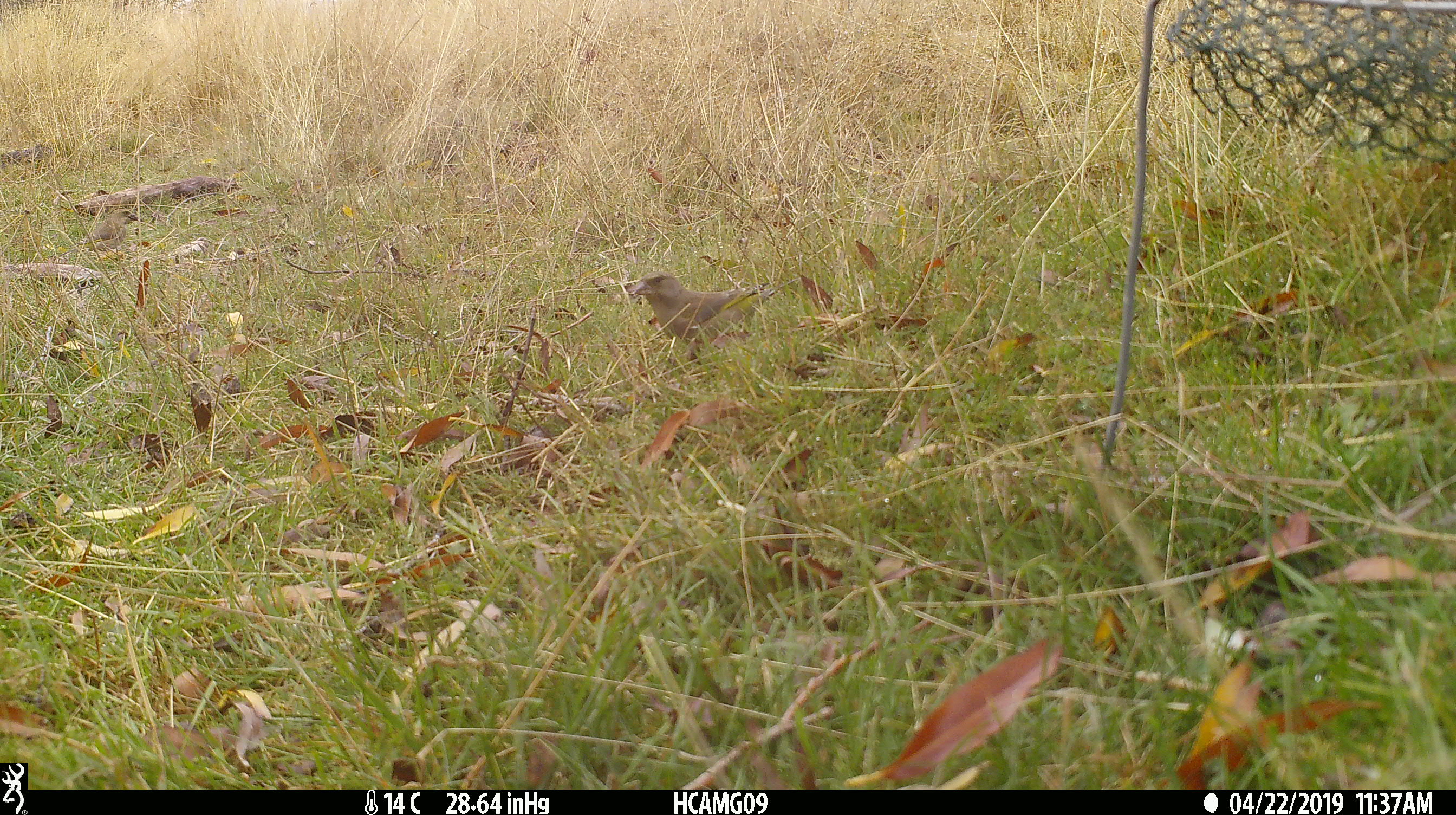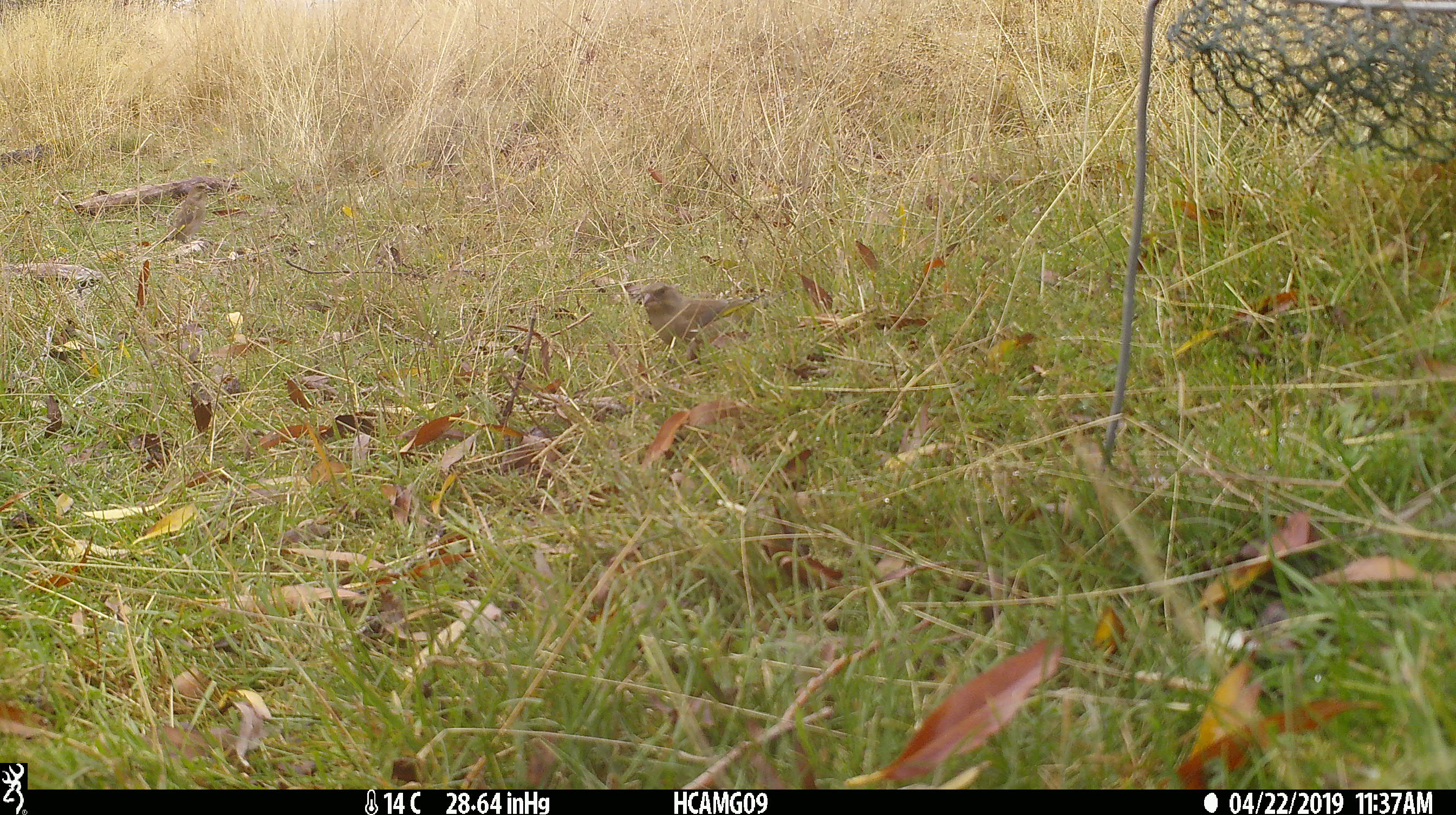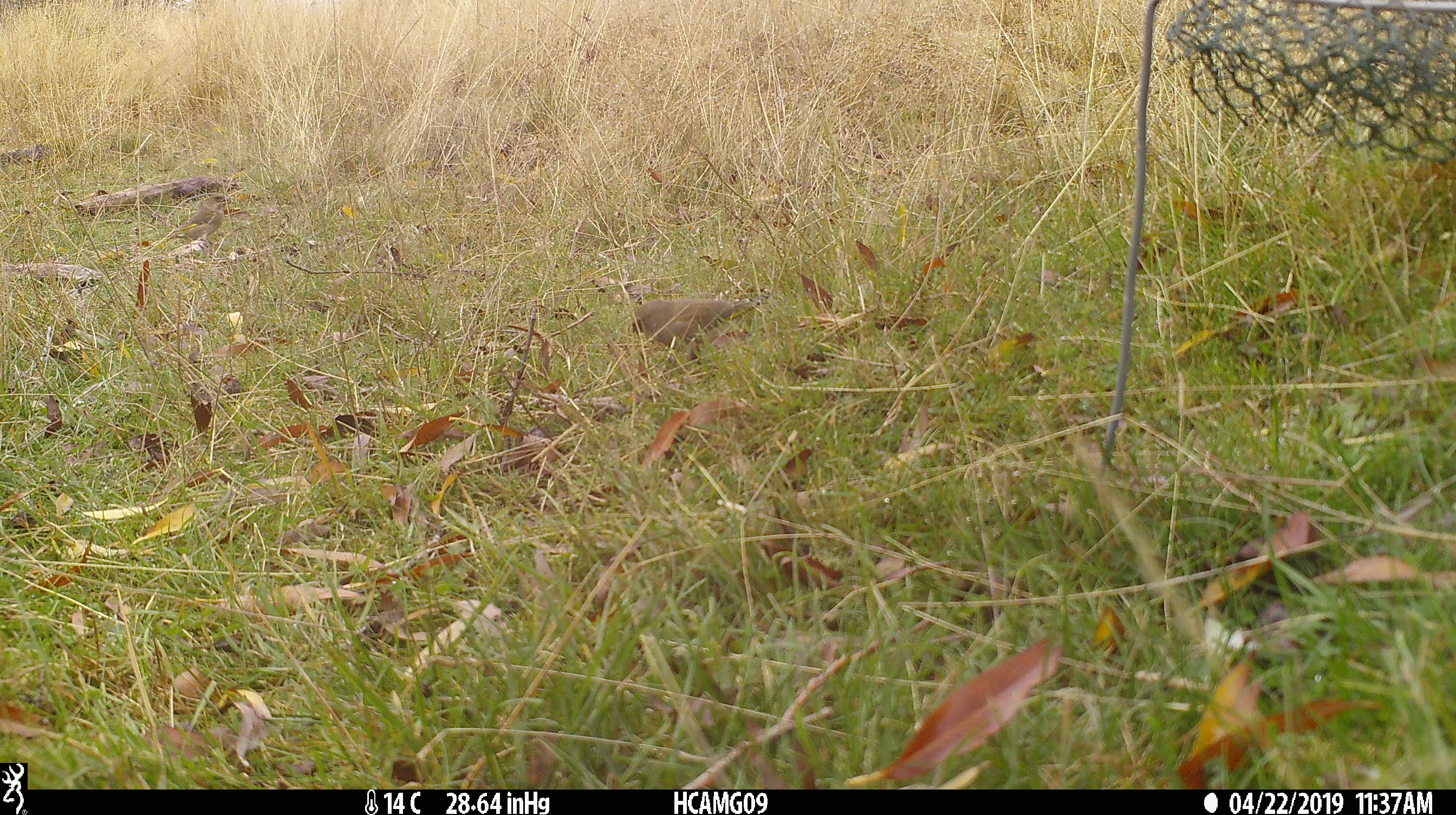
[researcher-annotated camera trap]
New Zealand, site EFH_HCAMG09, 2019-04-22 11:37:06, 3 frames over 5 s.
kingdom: Animalia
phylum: Chordata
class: Aves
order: Passeriformes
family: Fringillidae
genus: Chloris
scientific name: Chloris chloris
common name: greenfinch